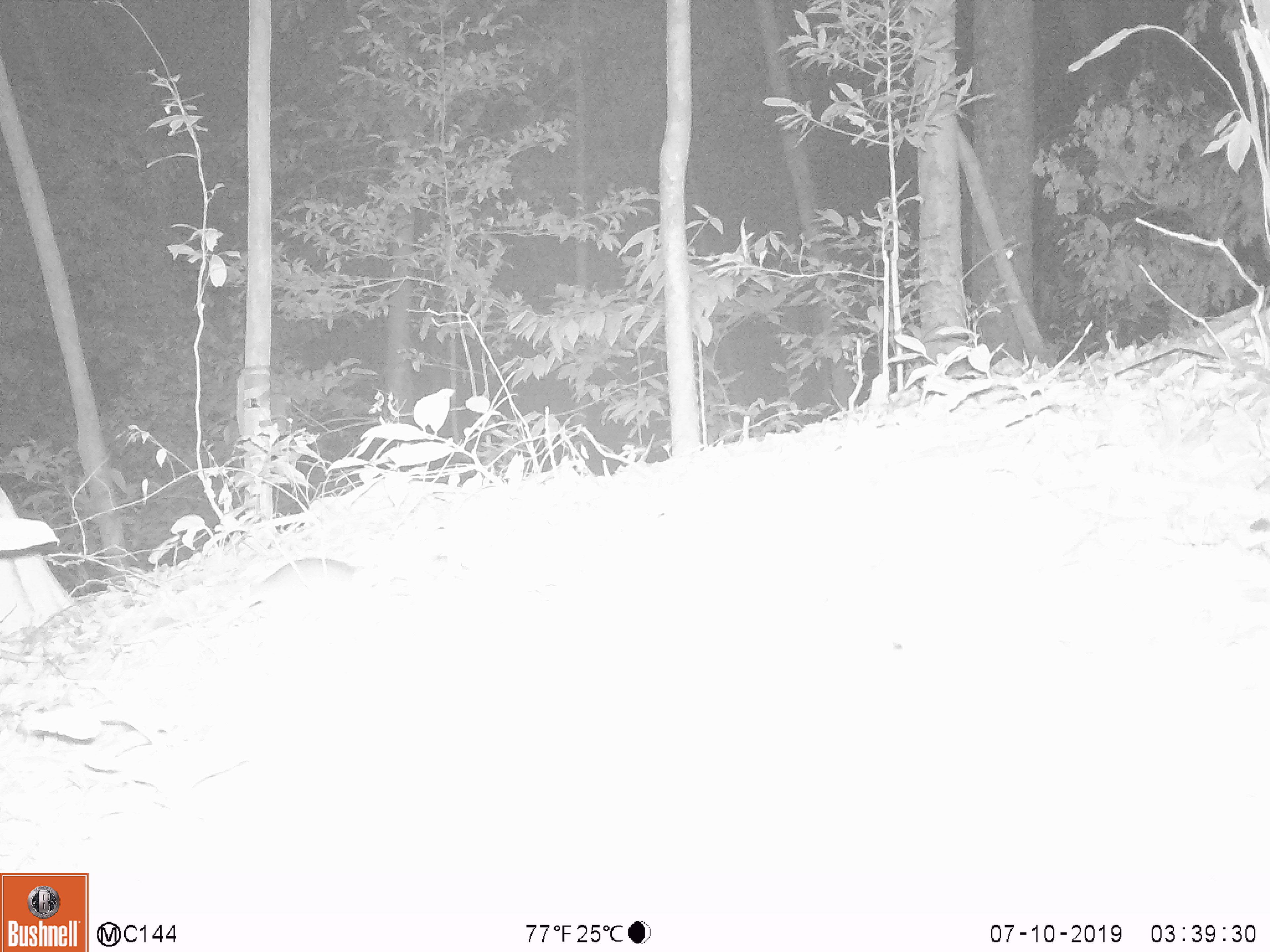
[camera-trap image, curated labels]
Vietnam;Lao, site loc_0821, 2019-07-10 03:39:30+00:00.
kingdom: Animalia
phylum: Chordata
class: Mammalia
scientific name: Mammalia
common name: mammal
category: unidentified small mammal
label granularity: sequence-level